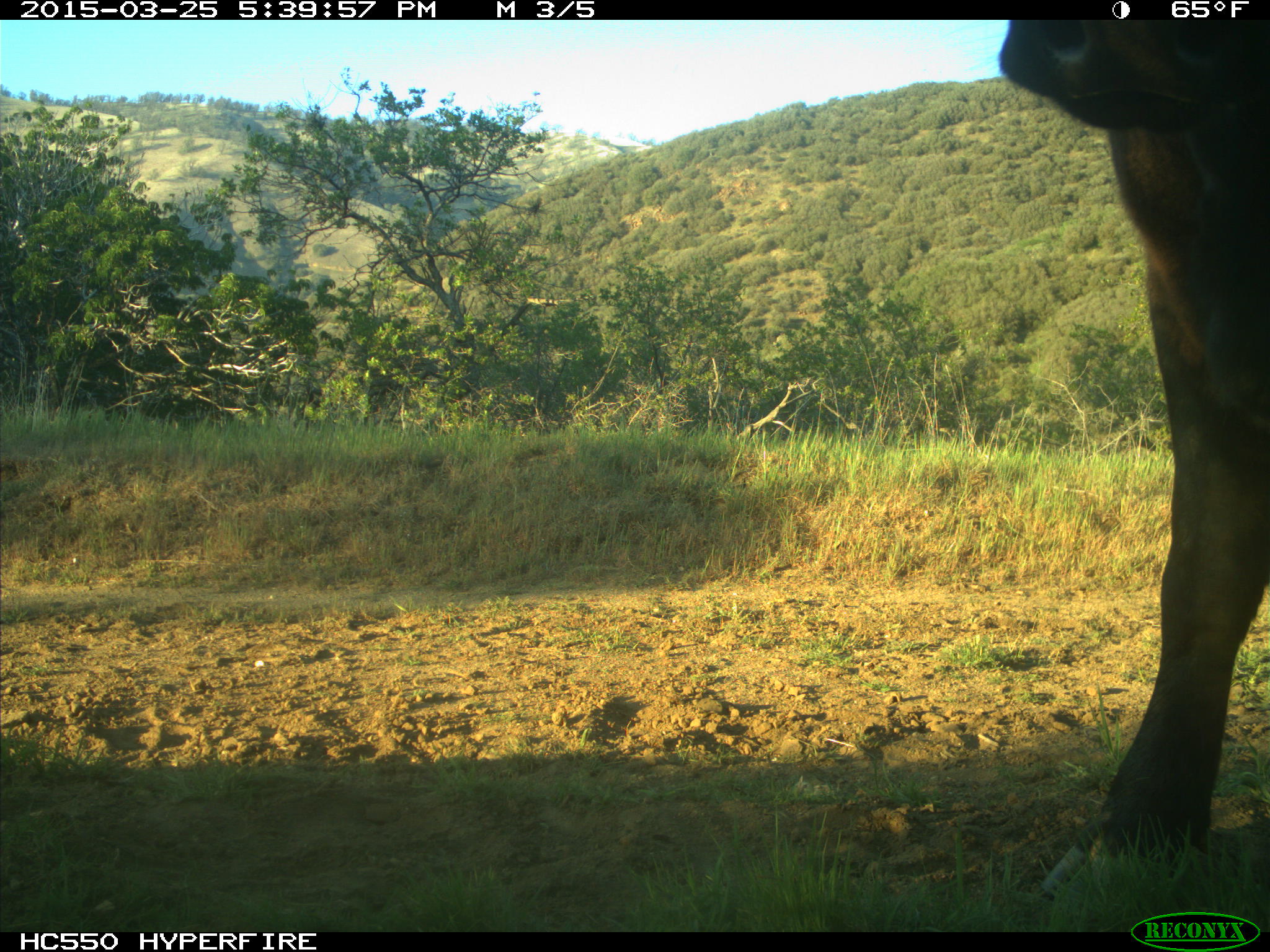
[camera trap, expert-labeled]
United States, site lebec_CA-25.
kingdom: Animalia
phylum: Chordata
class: Mammalia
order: Artiodactyla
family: Bovidae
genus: Bos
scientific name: Bos taurus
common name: domestic cow